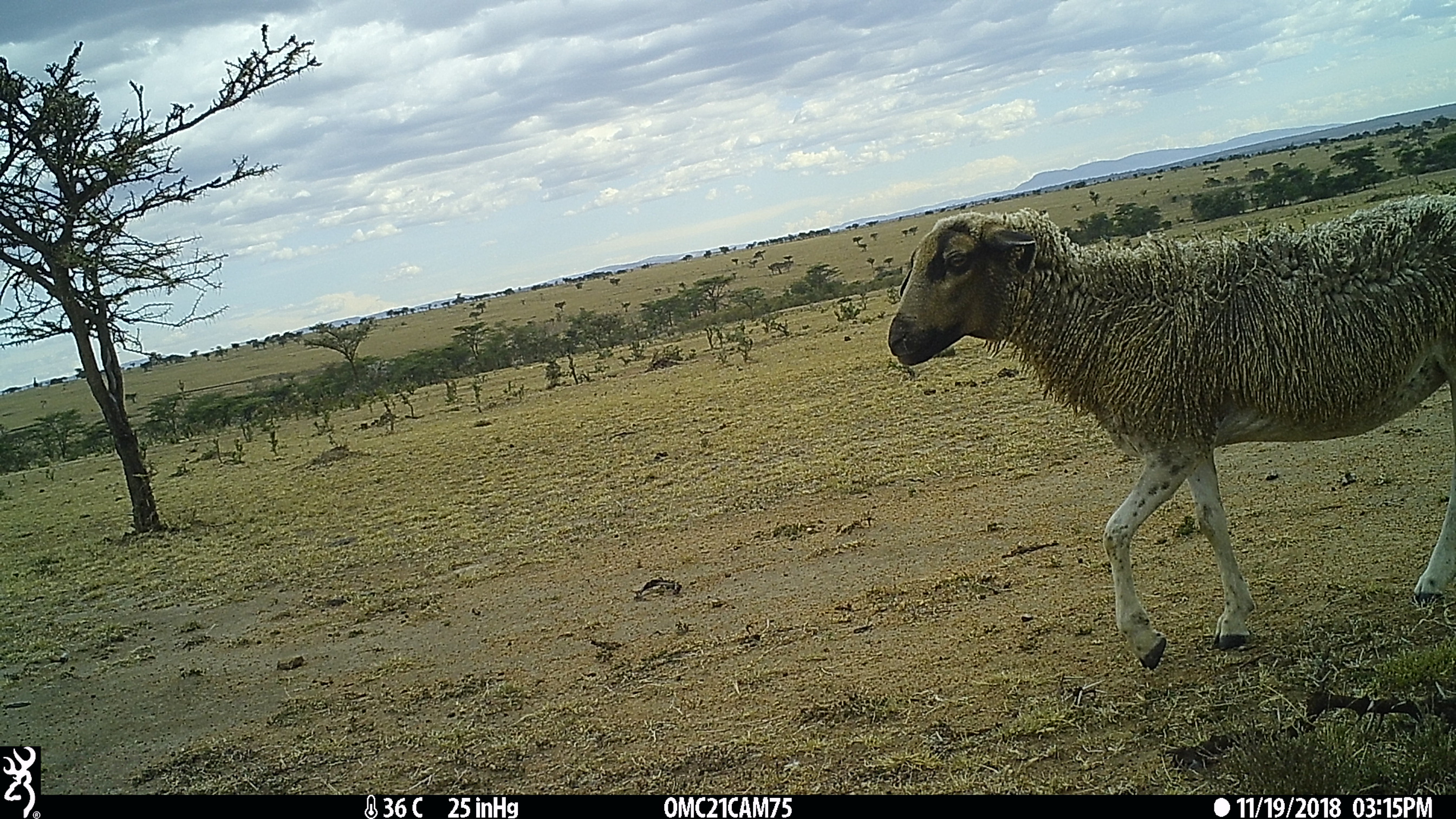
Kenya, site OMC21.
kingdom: Animalia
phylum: Chordata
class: Mammalia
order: Artiodactyla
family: Bovidae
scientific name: Bovidae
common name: sheep or goat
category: shoat